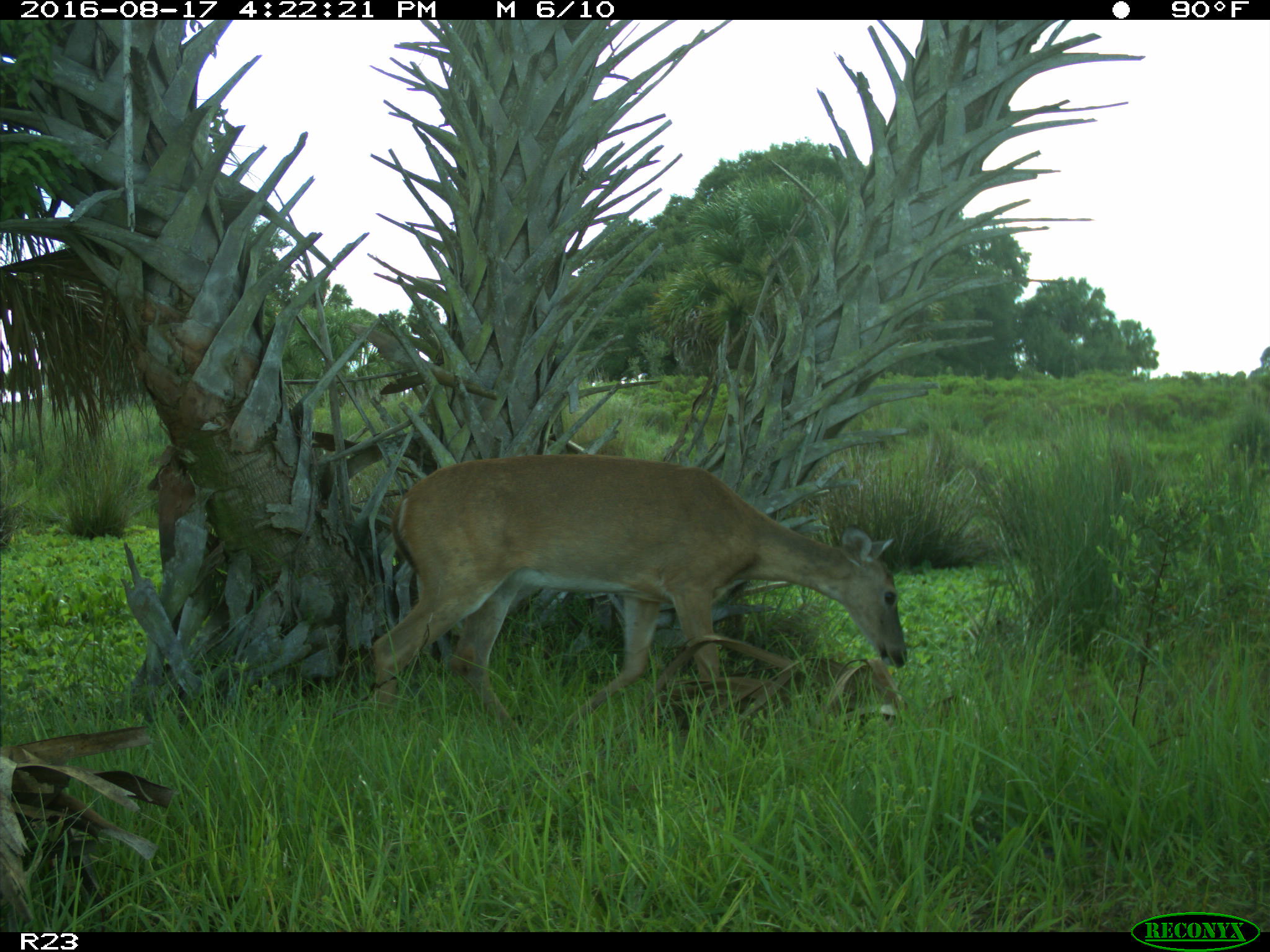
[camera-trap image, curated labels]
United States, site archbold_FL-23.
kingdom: Animalia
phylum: Chordata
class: Mammalia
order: Artiodactyla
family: Cervidae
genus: Odocoileus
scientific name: Odocoileus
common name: deer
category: unidentified deer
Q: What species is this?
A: Unidentified deer (deer) (Odocoileus).